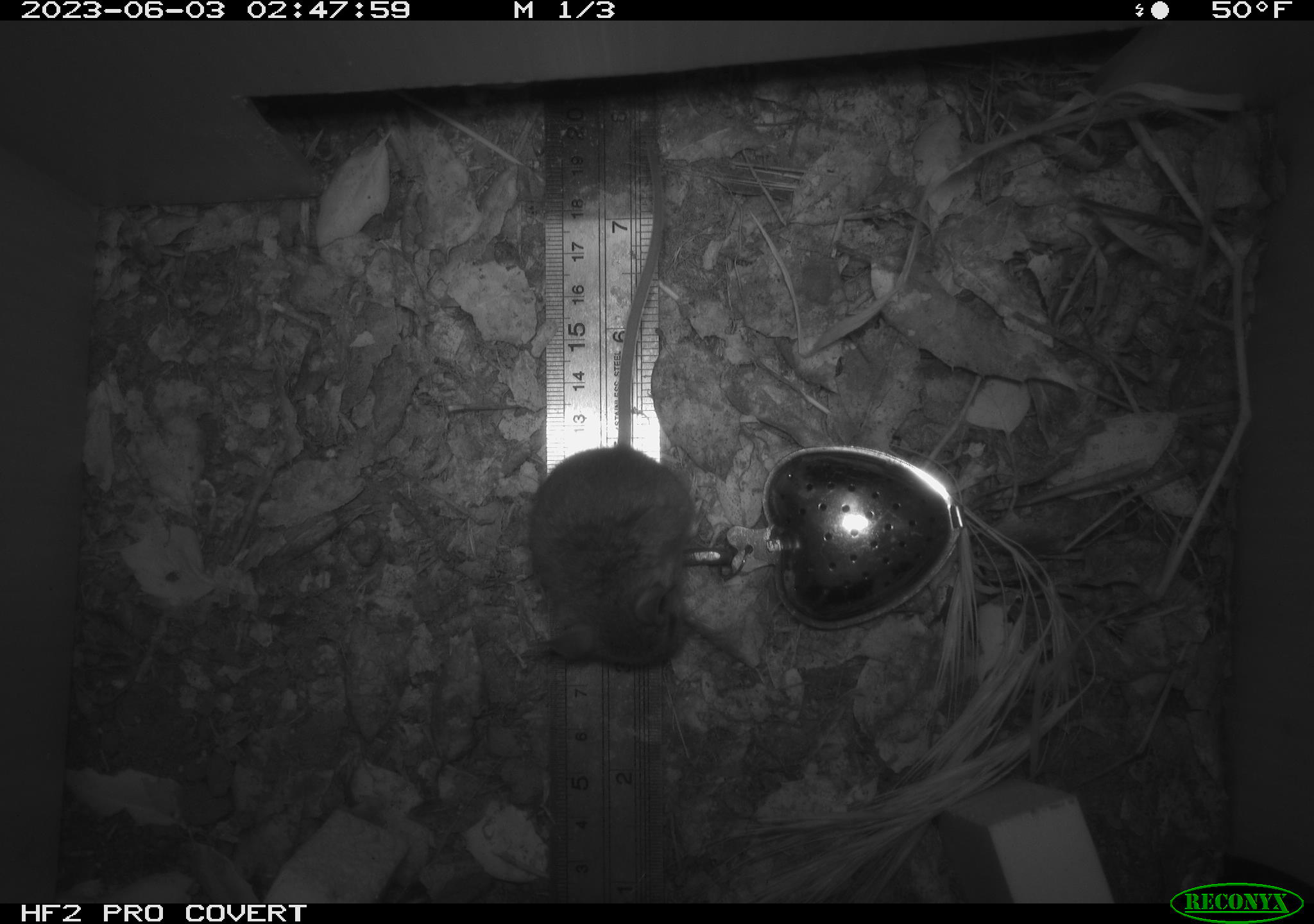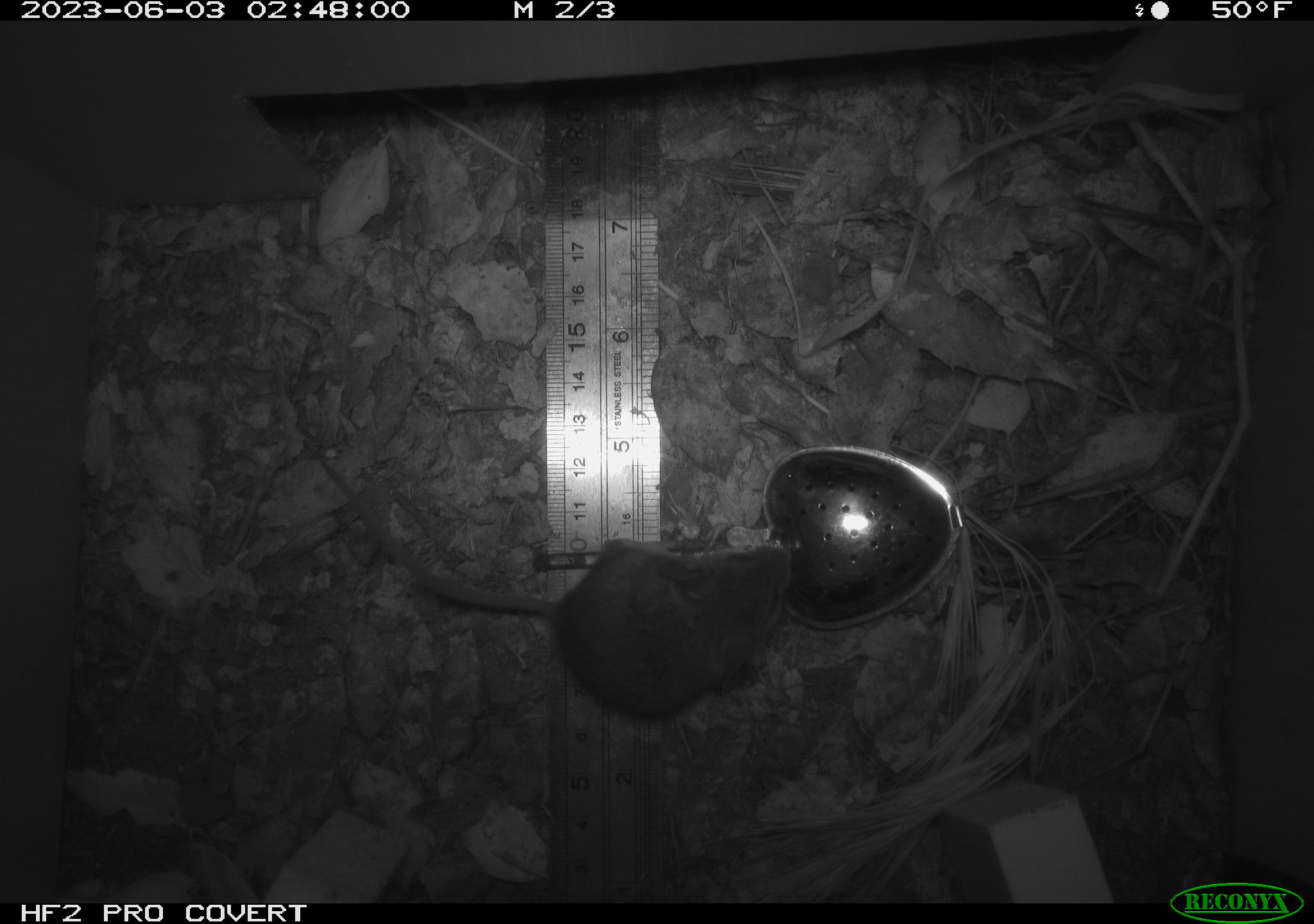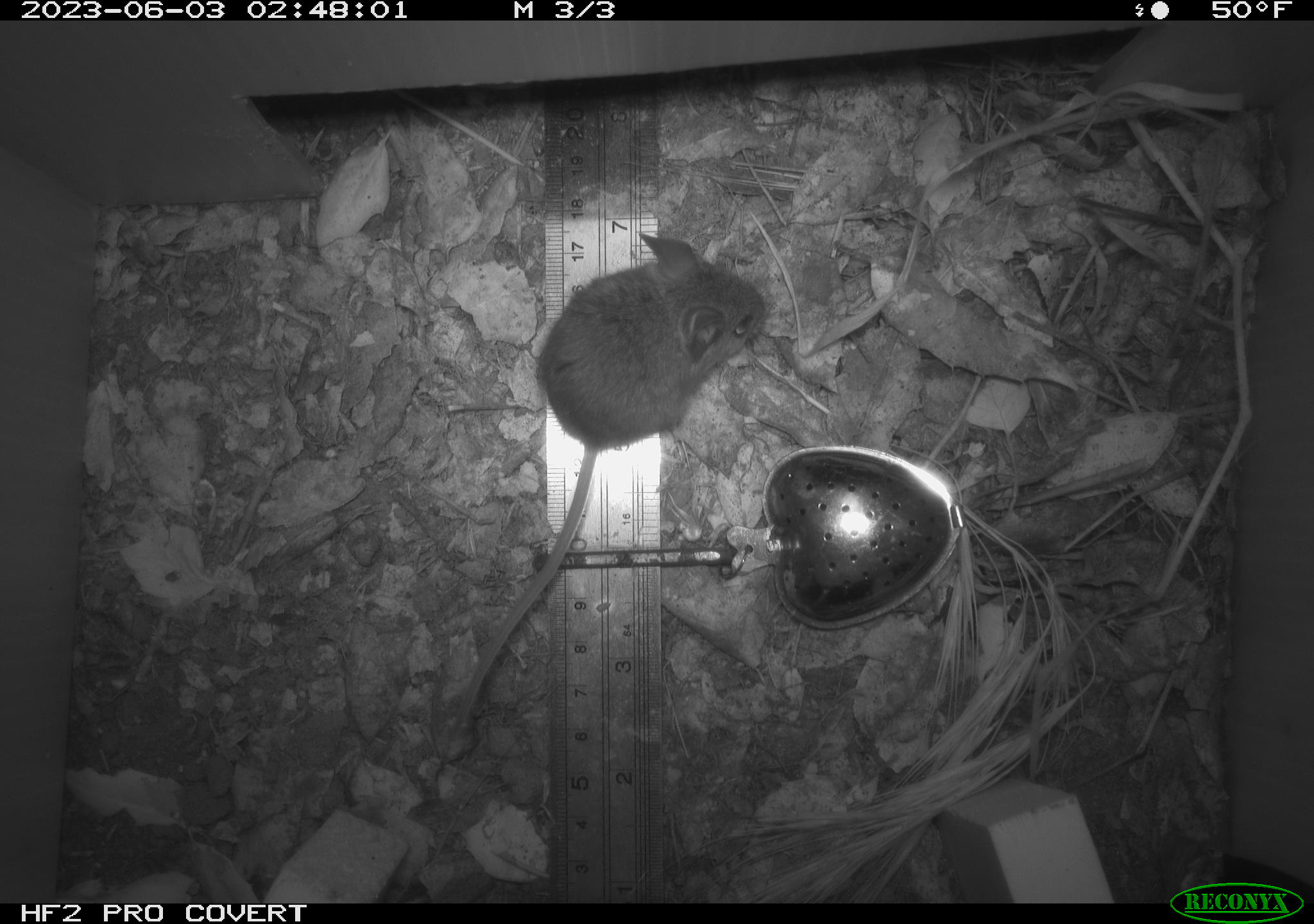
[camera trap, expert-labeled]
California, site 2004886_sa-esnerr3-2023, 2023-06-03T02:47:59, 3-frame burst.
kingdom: Animalia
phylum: Chordata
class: Mammalia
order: Rodentia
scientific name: Rodentia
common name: mouse species